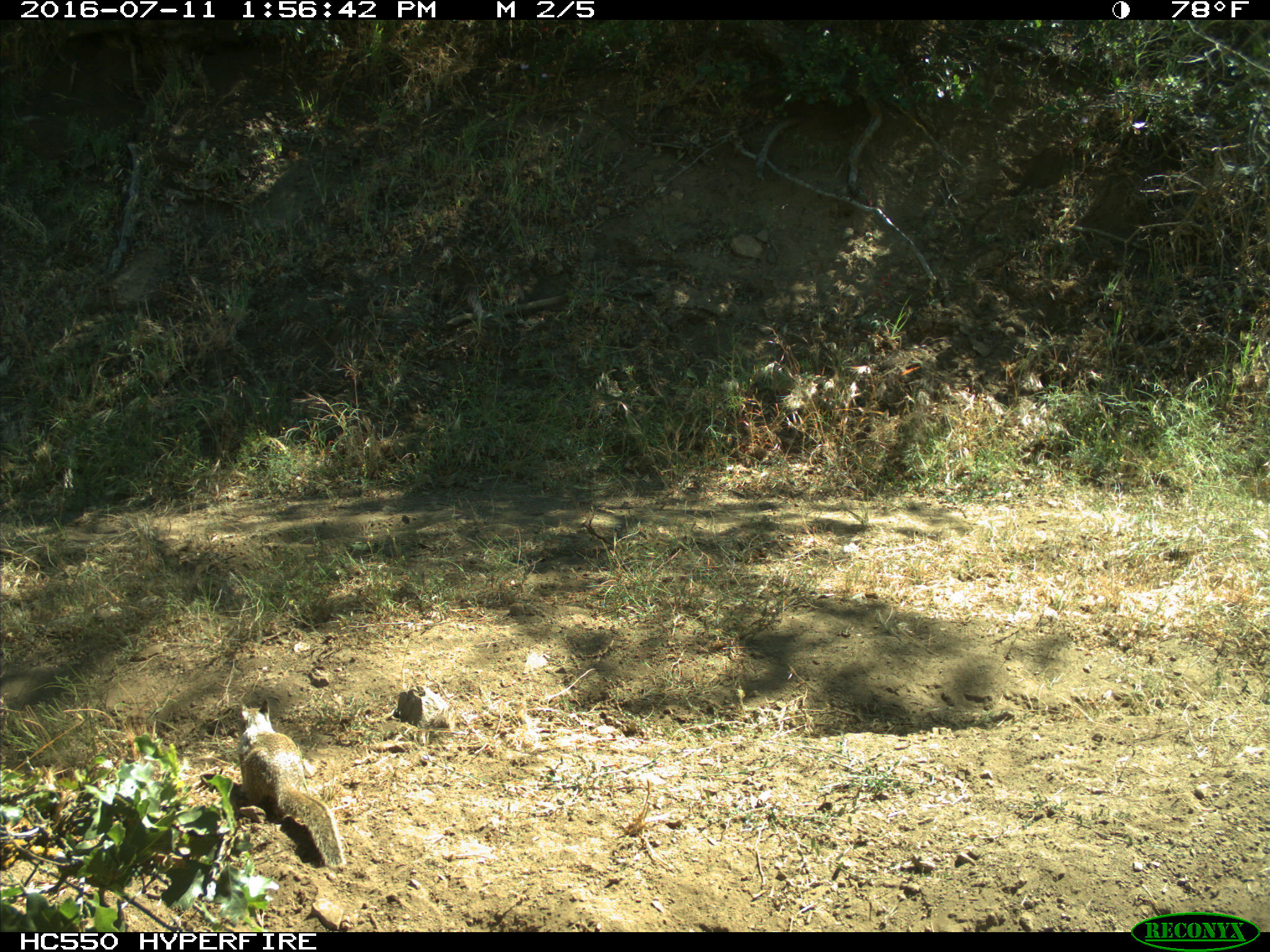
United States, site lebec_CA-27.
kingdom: Animalia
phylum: Chordata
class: Mammalia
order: Rodentia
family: Sciuridae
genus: Otospermophilus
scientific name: Otospermophilus beecheyi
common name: california ground squirrel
Otospermophilus beecheyi (california ground squirrel).